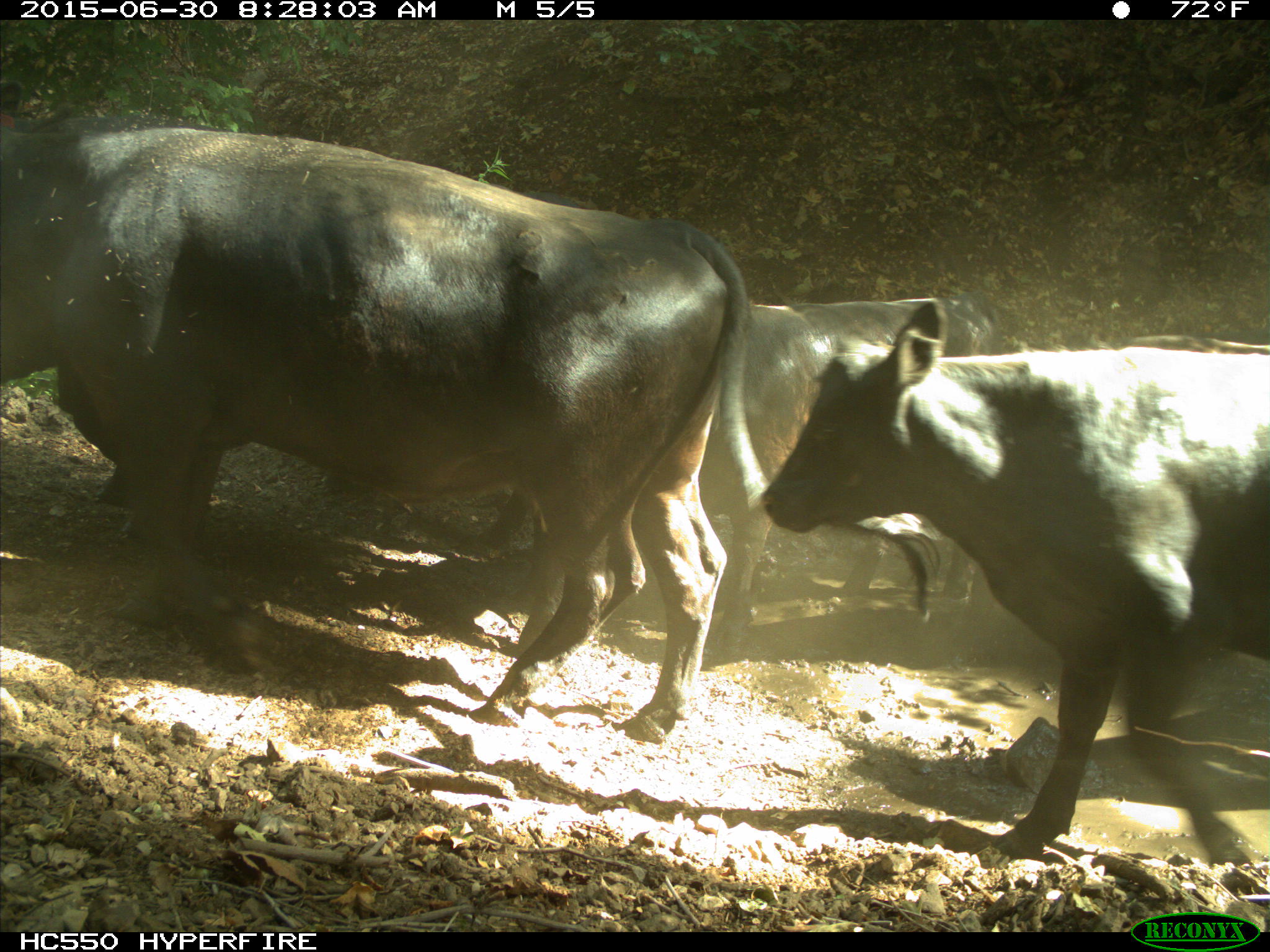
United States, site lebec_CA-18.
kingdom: Animalia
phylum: Chordata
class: Mammalia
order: Artiodactyla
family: Bovidae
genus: Bos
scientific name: Bos taurus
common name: domestic cow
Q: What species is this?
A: Bos taurus (domestic cow).